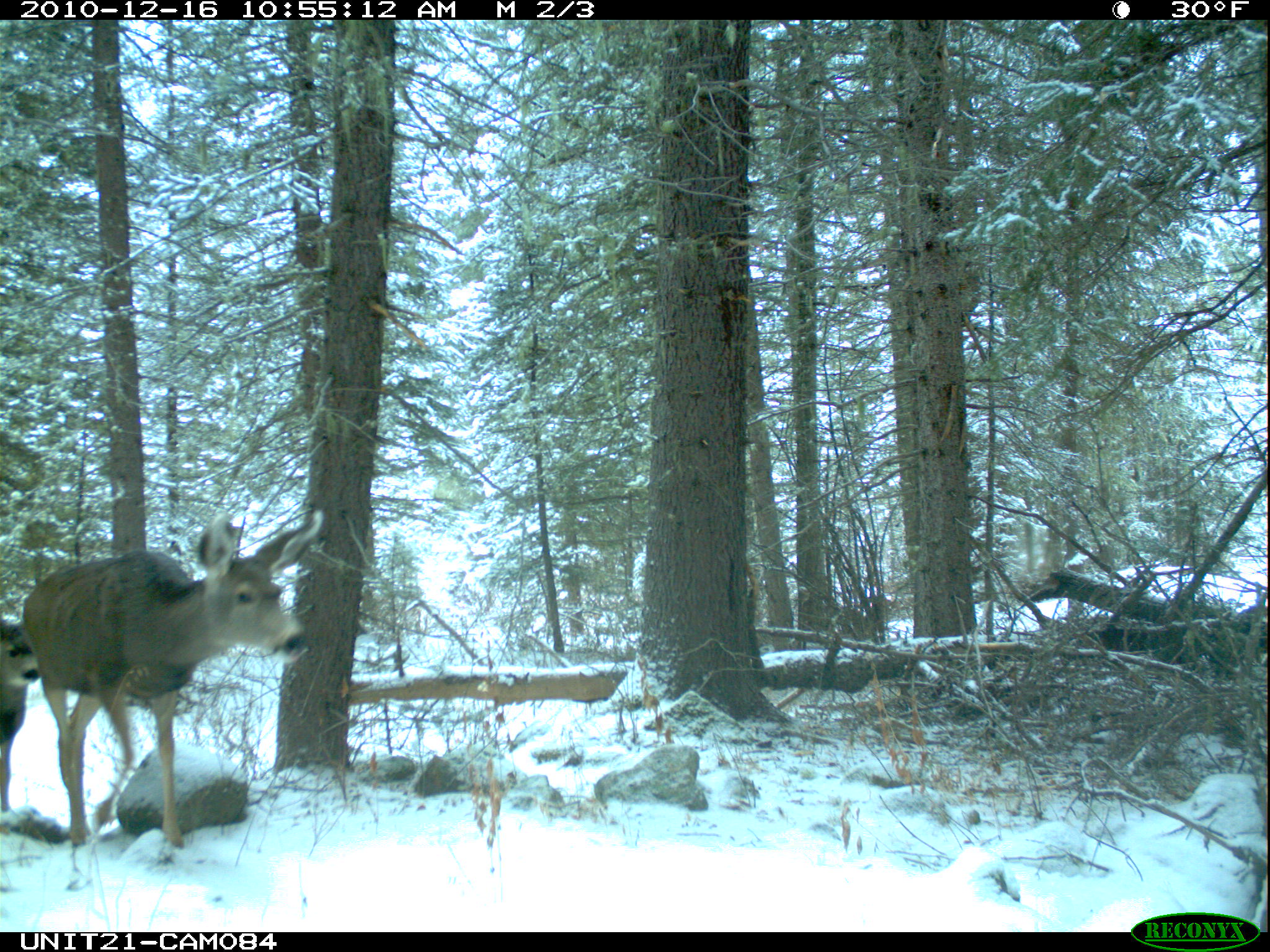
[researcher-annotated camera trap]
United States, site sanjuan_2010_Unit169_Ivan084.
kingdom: Animalia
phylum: Chordata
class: Mammalia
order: Artiodactyla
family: Cervidae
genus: Odocoileus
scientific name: Odocoileus hemionus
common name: mule deer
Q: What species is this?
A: Odocoileus hemionus (mule deer).